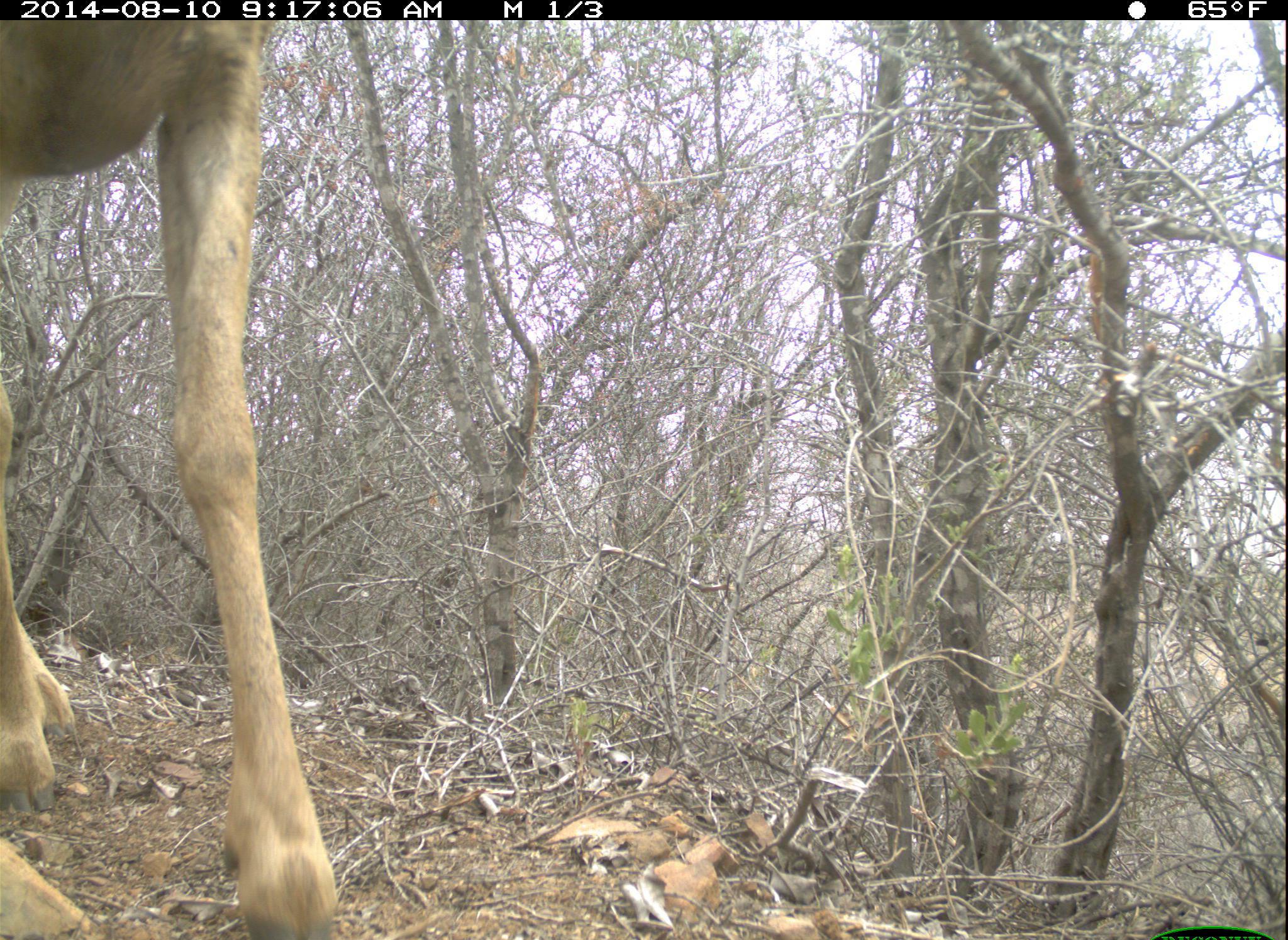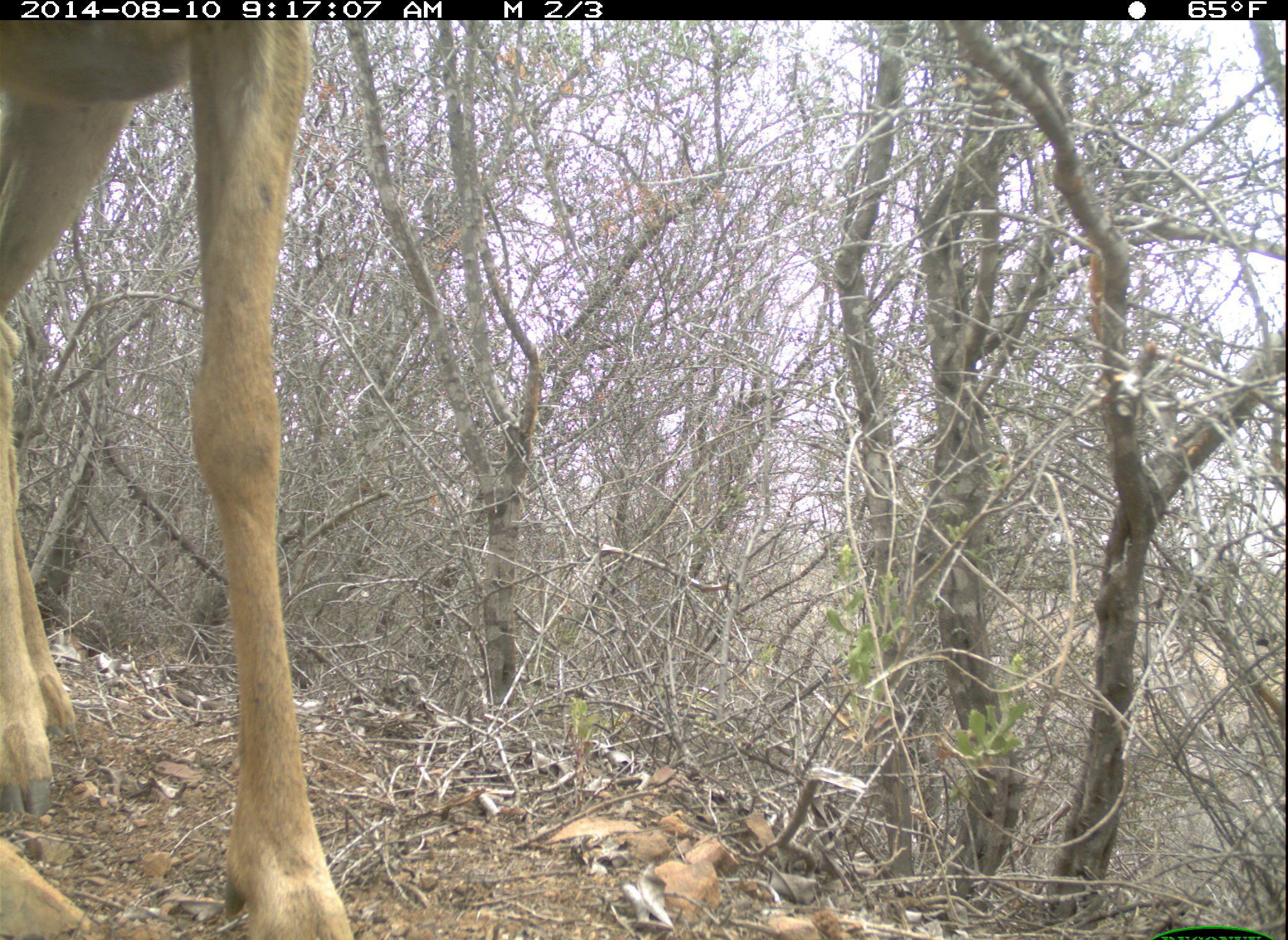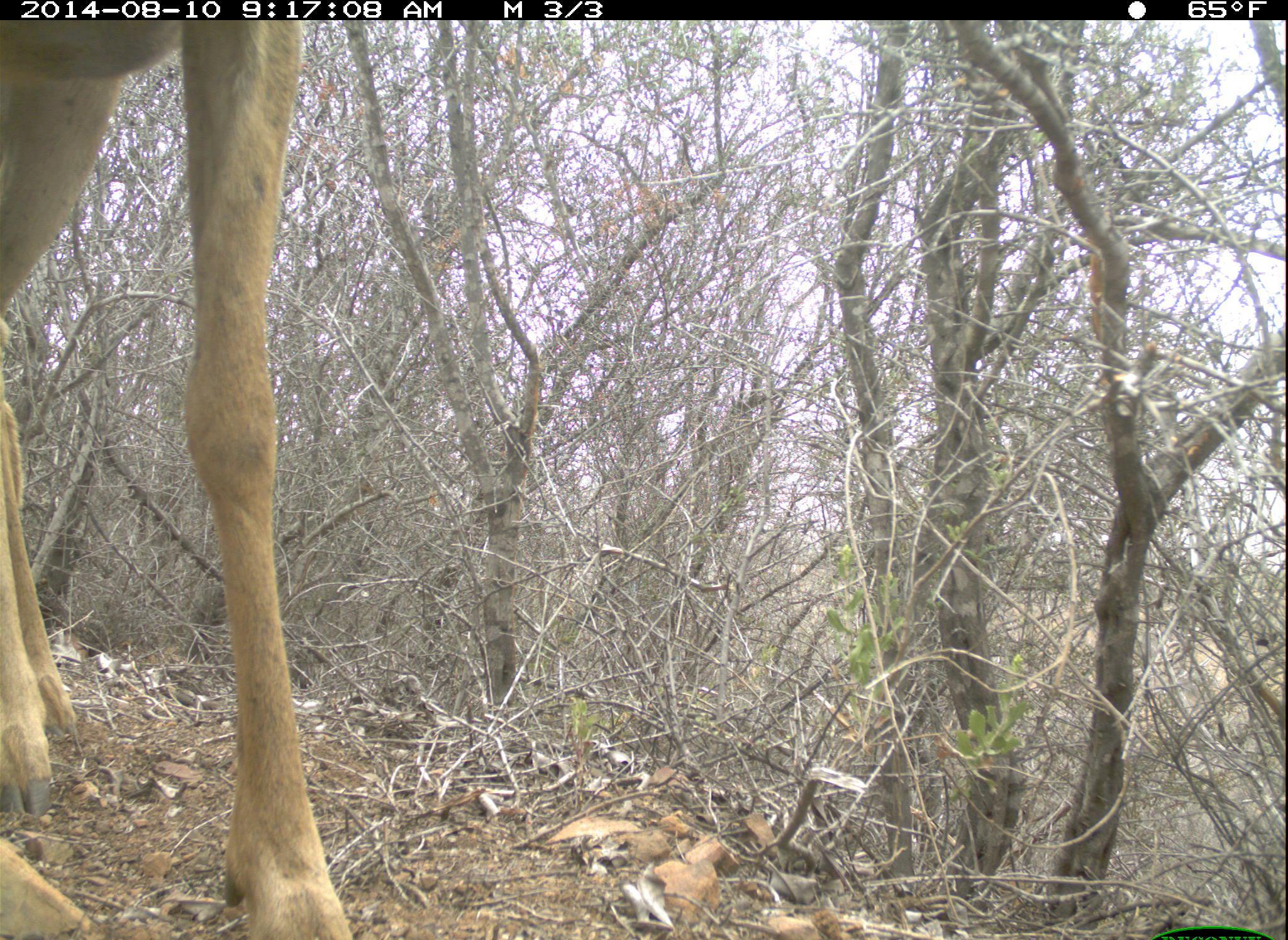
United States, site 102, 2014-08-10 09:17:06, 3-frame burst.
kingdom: Animalia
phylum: Chordata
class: Mammalia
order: Artiodactyla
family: Cervidae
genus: Odocoileus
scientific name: Odocoileus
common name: deer